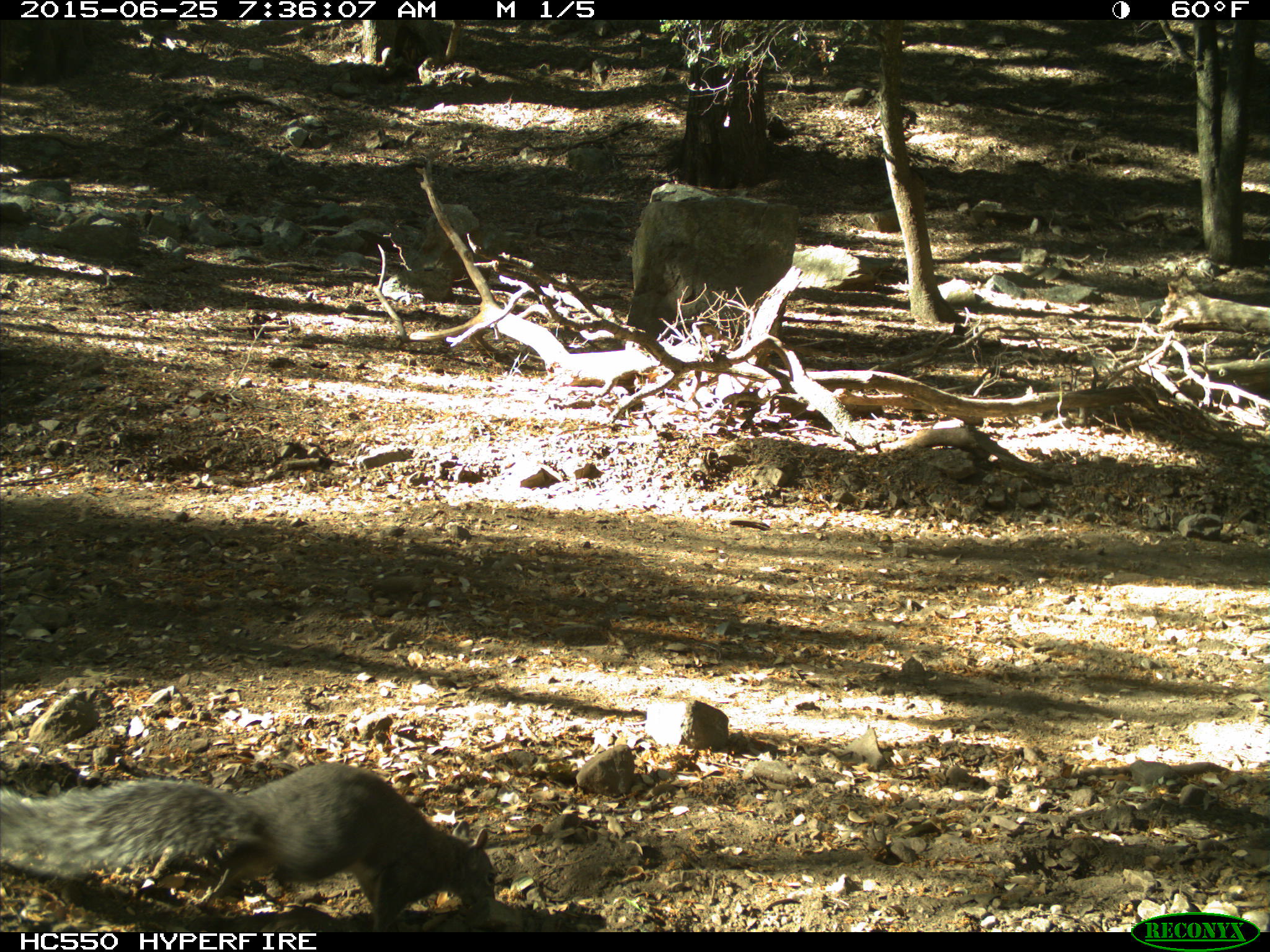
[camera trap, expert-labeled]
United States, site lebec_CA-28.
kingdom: Animalia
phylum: Chordata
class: Mammalia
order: Rodentia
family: Sciuridae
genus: Sciurus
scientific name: Sciurus carolinensis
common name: eastern gray squirrel